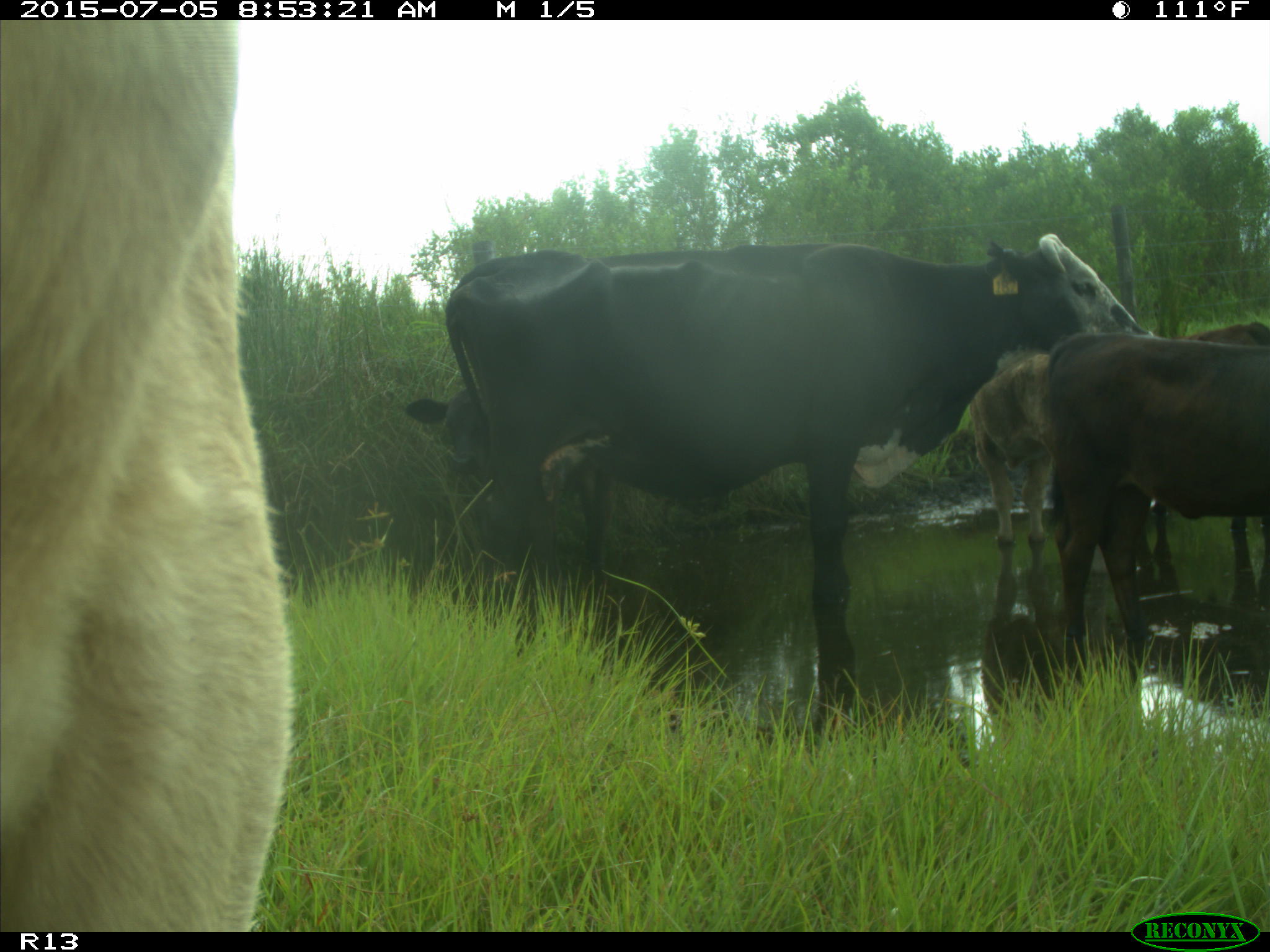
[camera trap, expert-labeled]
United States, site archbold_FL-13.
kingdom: Animalia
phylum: Chordata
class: Mammalia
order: Artiodactyla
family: Bovidae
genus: Bos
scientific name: Bos taurus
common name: domestic cow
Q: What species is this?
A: Bos taurus (domestic cow).